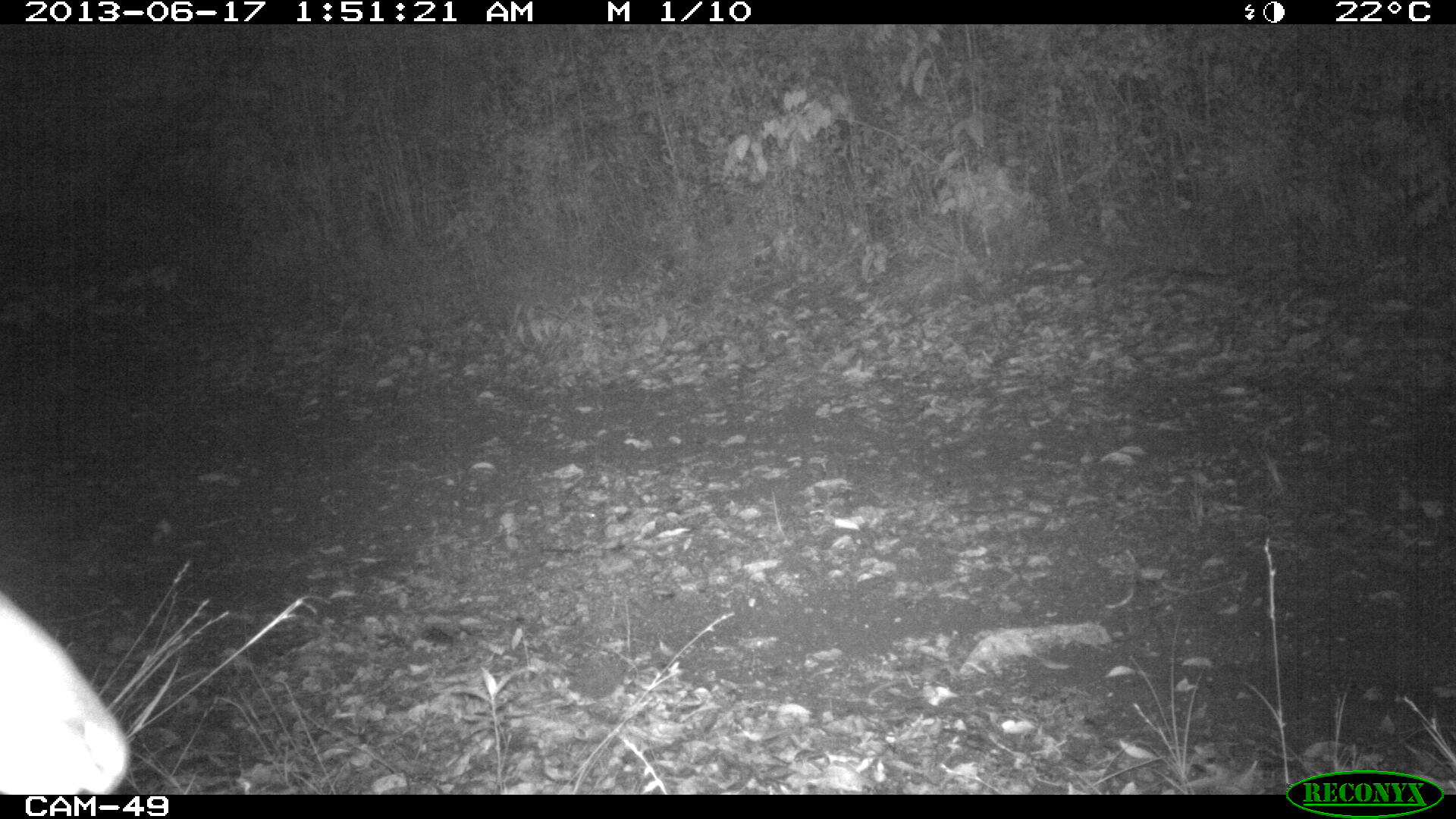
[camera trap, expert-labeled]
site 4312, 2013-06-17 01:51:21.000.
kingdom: Animalia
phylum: Chordata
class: Mammalia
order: Artiodactyla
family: Cervidae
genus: Mazama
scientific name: Mazama temama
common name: central american red brocket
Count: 1.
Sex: male.